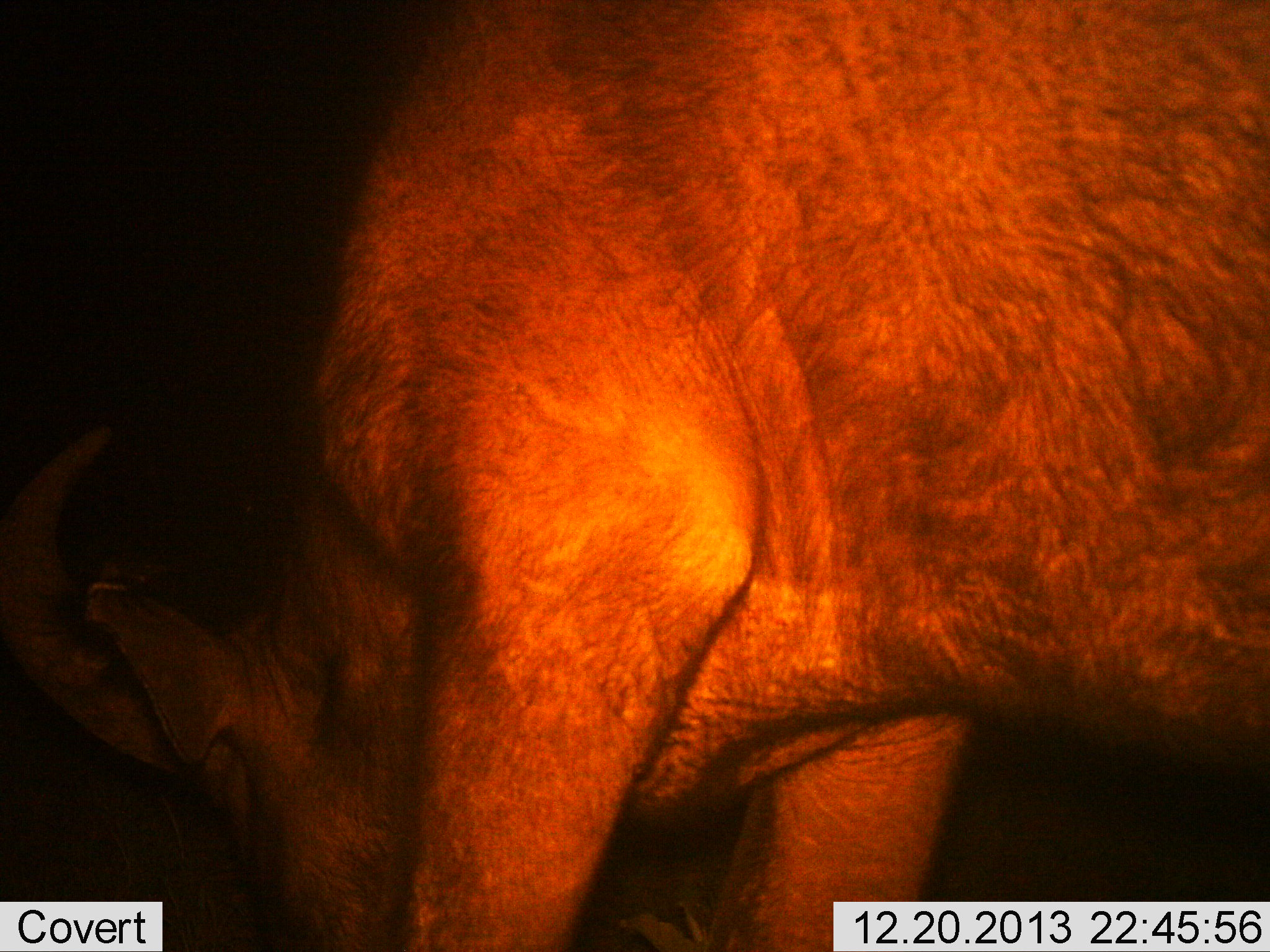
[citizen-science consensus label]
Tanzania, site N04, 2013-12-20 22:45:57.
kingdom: Animalia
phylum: Chordata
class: Mammalia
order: Artiodactyla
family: Bovidae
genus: Syncerus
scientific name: Syncerus caffer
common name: cape buffalo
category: buffalo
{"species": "buffalo (cape buffalo) (Syncerus caffer)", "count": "1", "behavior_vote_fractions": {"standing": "60%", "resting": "0%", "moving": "0%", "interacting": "0%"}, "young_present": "0%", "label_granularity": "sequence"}